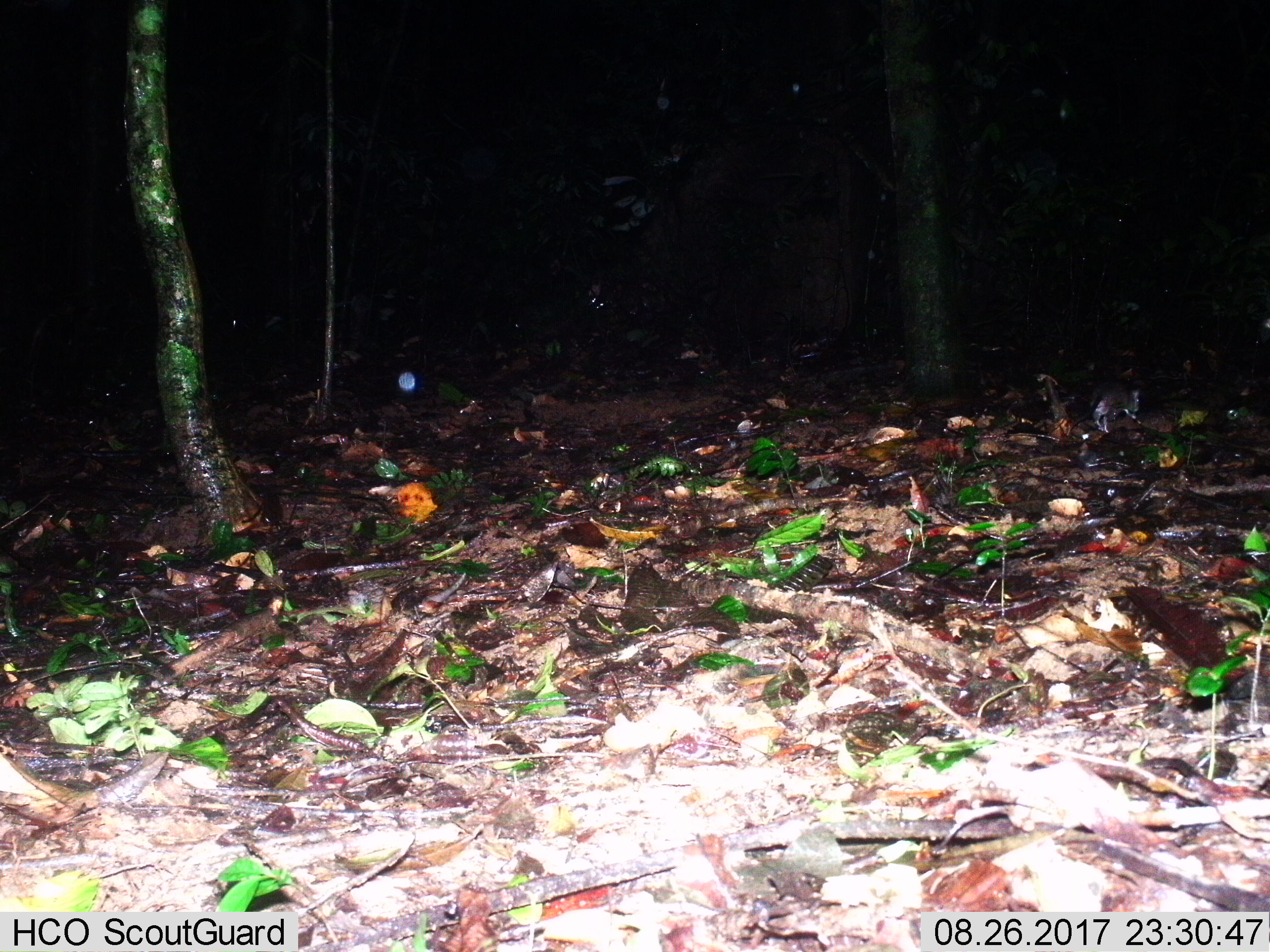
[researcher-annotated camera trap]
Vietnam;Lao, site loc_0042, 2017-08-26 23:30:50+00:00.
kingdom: Animalia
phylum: Chordata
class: Mammalia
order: Rodentia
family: Muridae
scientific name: Muridae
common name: old-world mice and rats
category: unidentified murid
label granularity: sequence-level